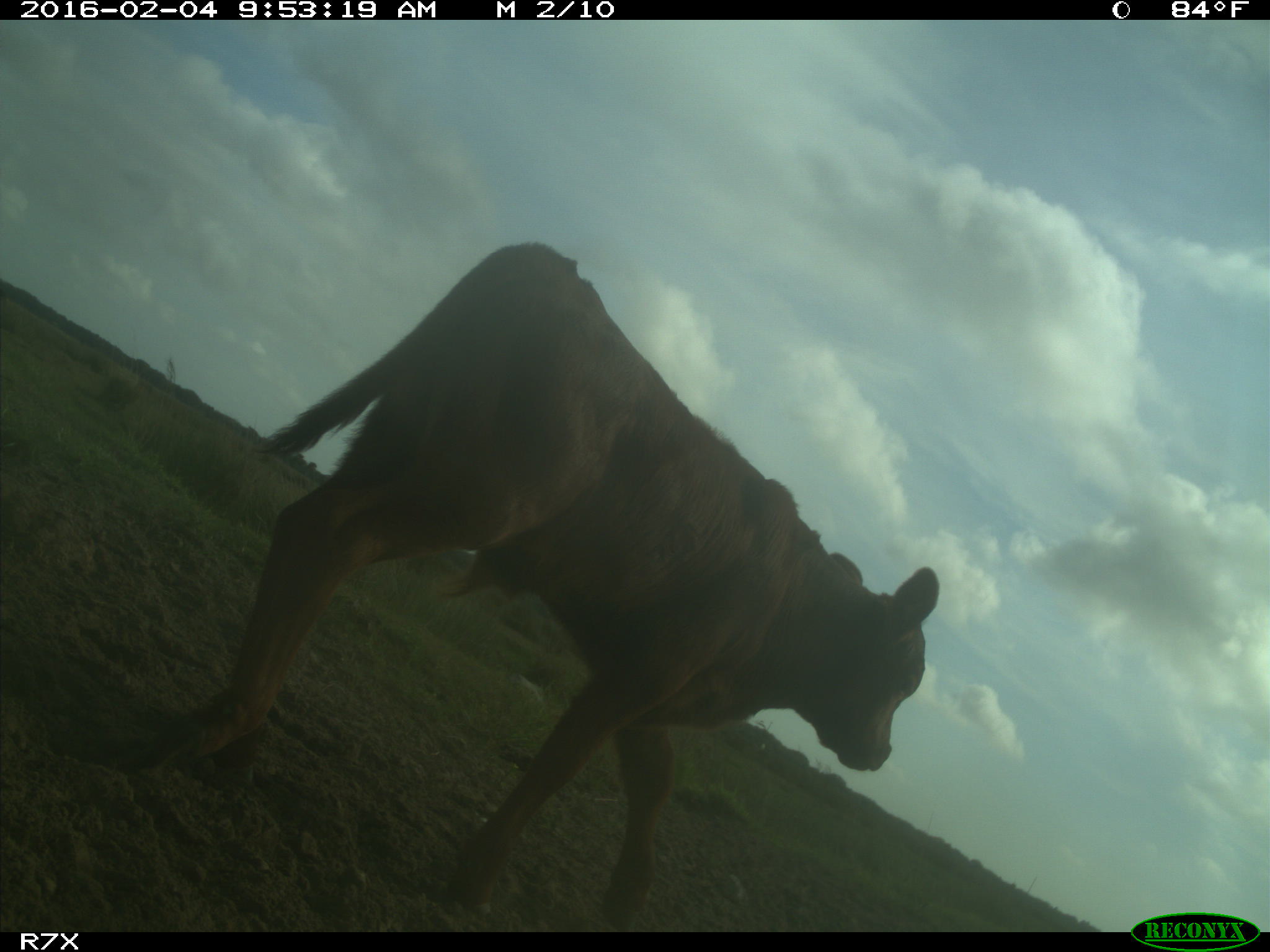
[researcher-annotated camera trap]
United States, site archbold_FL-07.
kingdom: Animalia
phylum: Chordata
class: Mammalia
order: Artiodactyla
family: Bovidae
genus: Bos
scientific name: Bos taurus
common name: domestic cow